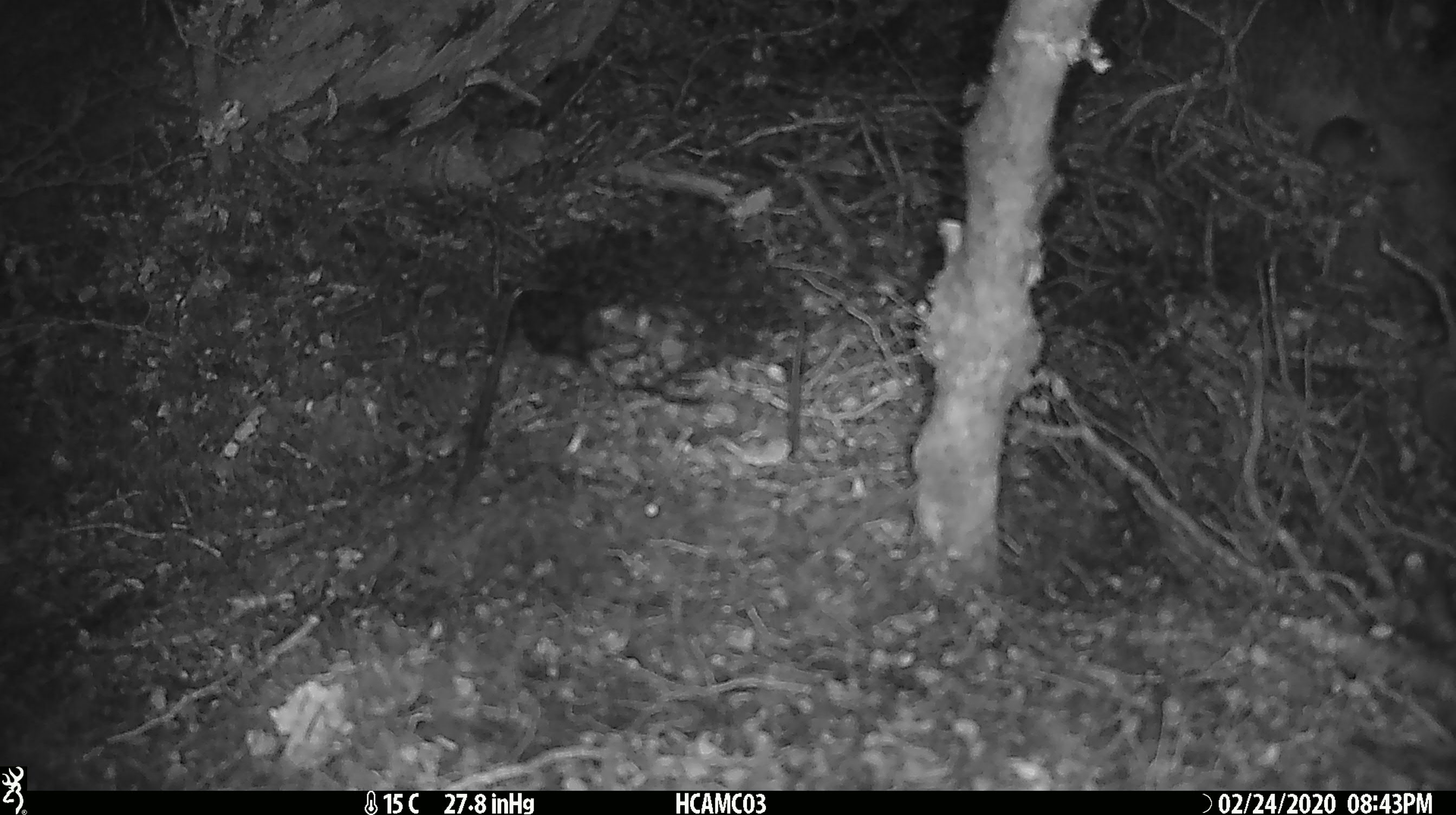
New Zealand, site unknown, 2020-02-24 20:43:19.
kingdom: Animalia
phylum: Chordata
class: Mammalia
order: Rodentia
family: Muridae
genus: Mus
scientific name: Mus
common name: mouse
Mouse (Mus).